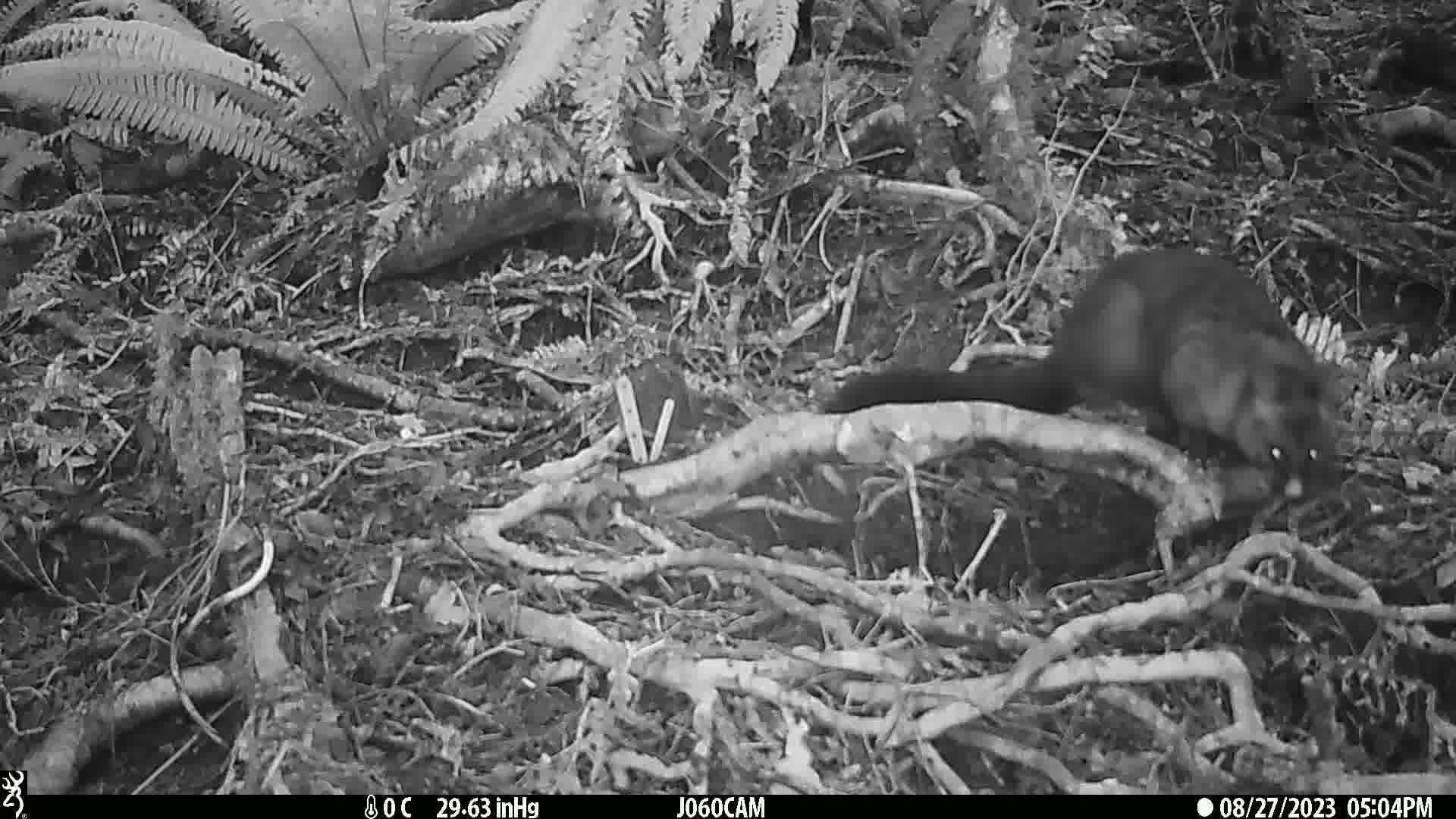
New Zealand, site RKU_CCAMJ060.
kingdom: Animalia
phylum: Chordata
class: Mammalia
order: Diprotodontia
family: Phalangeridae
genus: Trichosurus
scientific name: Trichosurus vulpecula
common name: common brushtail possum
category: possum